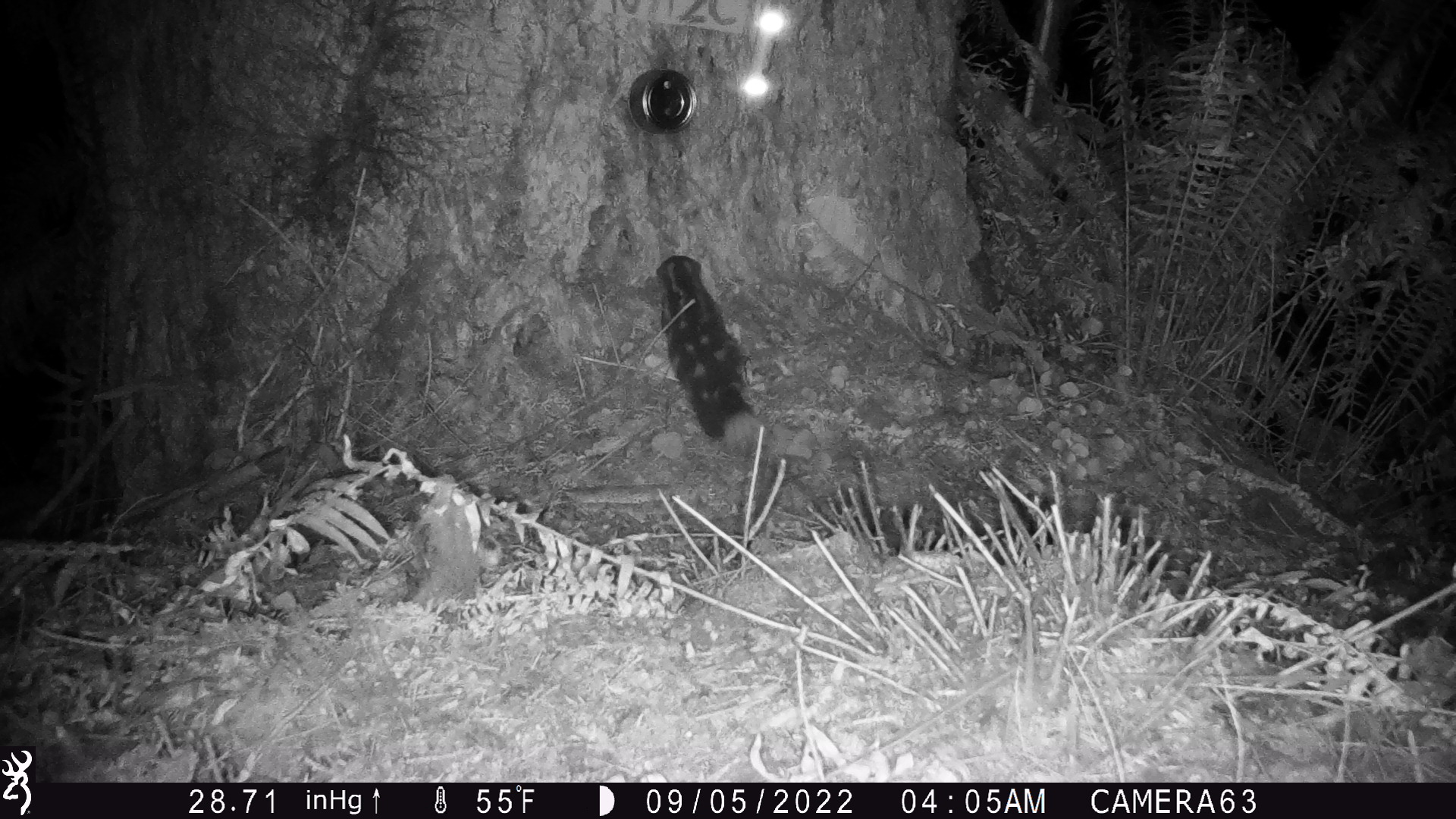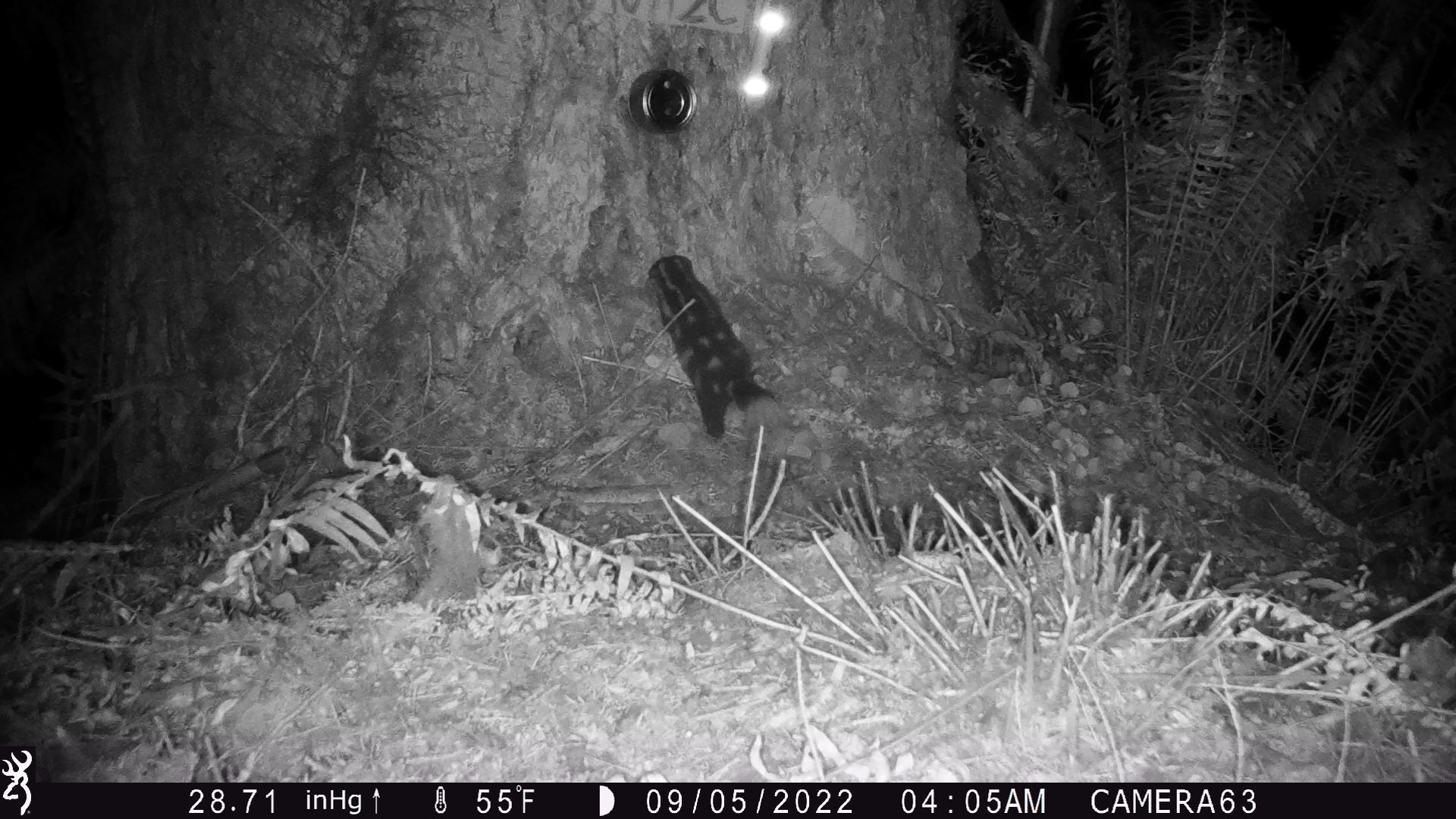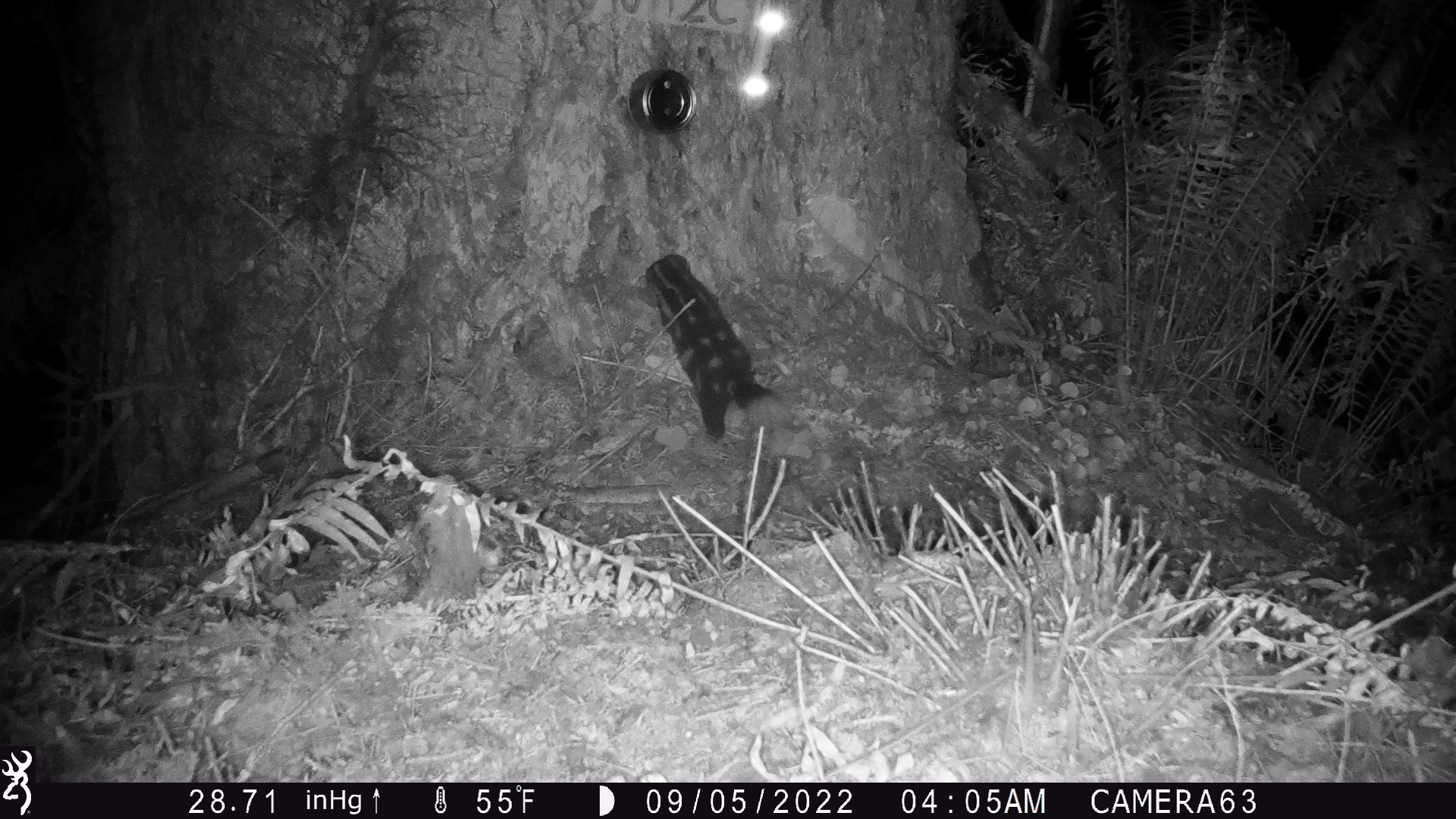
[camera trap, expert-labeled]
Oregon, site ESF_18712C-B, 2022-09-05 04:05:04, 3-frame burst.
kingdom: Animalia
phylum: Chordata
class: Mammalia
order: Carnivora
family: Mephitidae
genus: Spilogale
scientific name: Spilogale gracilis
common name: western spotted skunk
Western spotted skunk (Spilogale gracilis).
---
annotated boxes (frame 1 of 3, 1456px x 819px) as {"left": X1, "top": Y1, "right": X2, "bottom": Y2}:
western spotted skunk: {"left": 651, "top": 251, "right": 769, "bottom": 454}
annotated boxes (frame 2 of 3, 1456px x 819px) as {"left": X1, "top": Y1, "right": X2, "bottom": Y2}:
western spotted skunk: {"left": 646, "top": 250, "right": 789, "bottom": 454}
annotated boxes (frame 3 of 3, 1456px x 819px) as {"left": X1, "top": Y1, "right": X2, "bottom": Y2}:
western spotted skunk: {"left": 640, "top": 249, "right": 790, "bottom": 450}